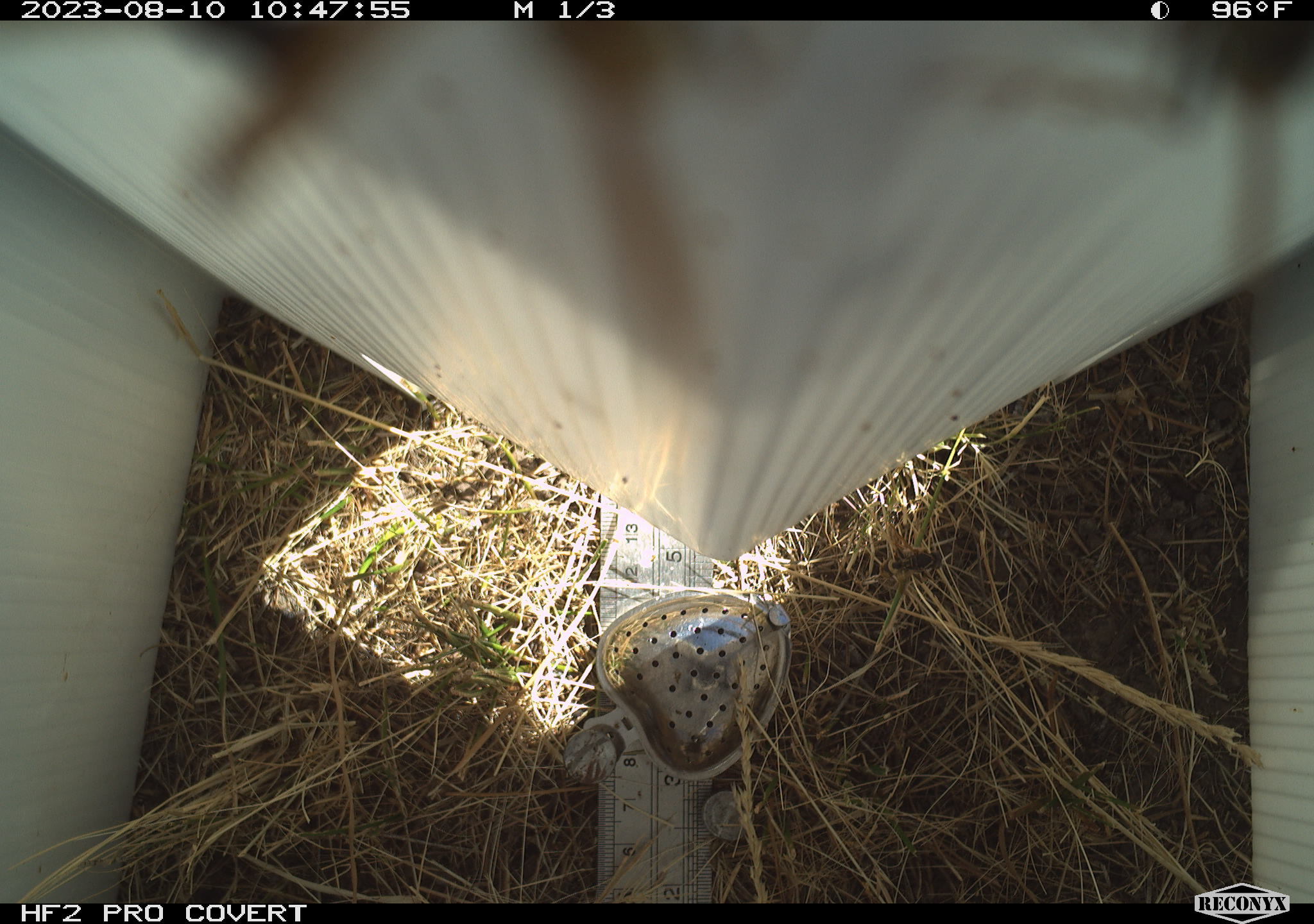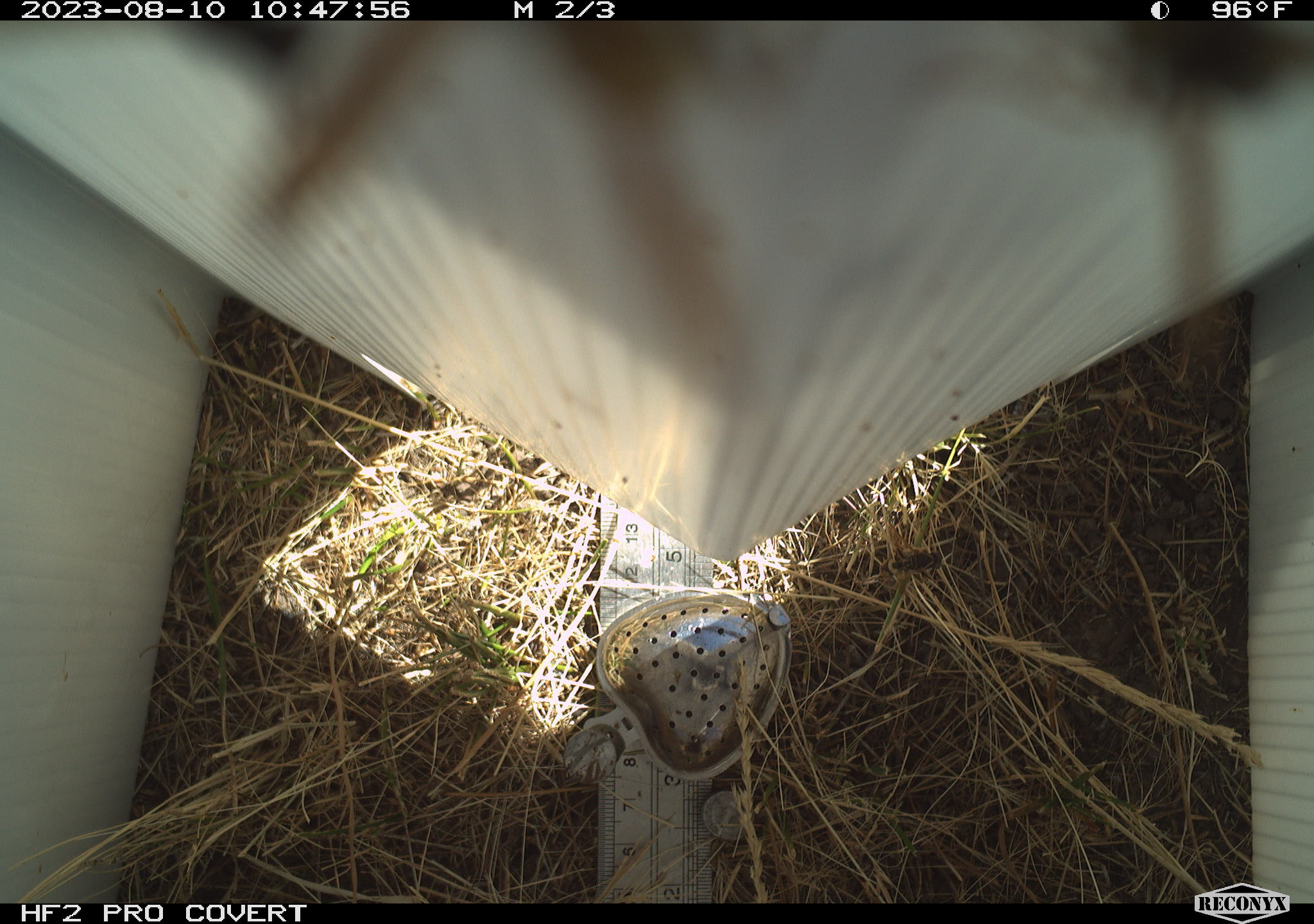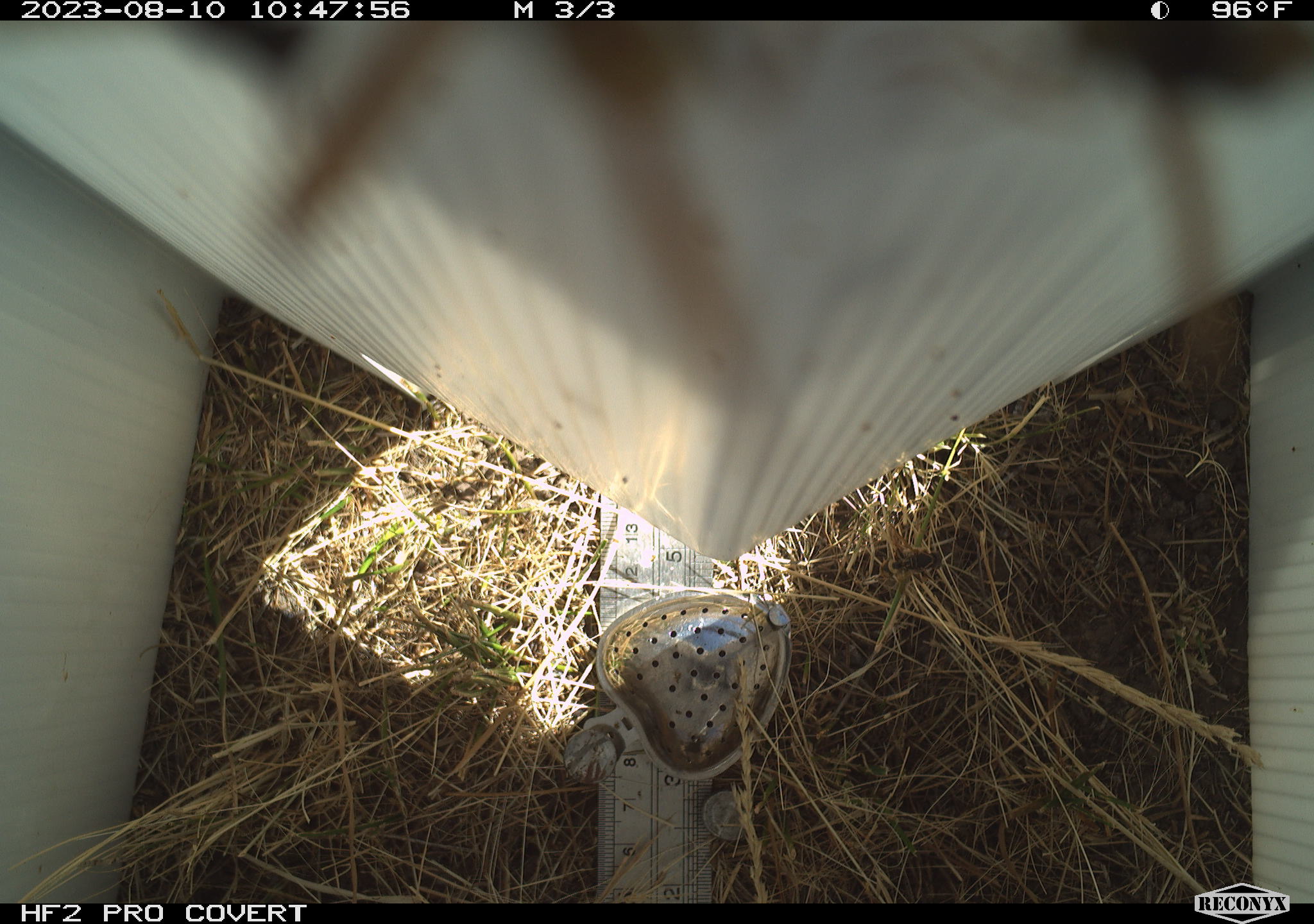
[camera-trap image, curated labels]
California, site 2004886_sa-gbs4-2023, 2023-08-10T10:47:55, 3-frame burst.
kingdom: Animalia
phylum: Arthropoda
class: Insecta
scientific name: Insecta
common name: insect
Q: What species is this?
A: Insect (Insecta).